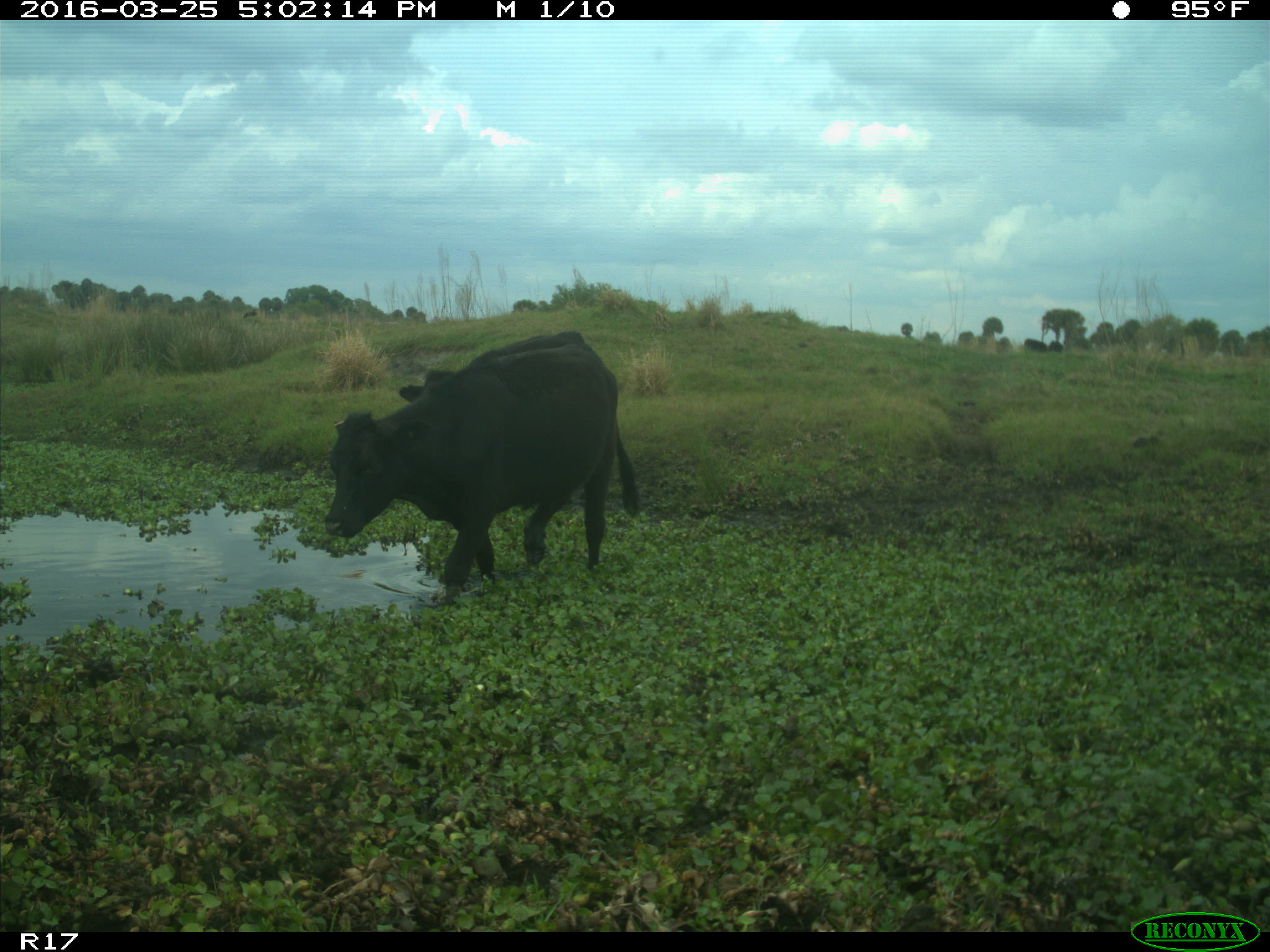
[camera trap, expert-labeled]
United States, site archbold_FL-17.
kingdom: Animalia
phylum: Chordata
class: Mammalia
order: Artiodactyla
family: Bovidae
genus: Bos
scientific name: Bos taurus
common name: domestic cow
Bos taurus (domestic cow).